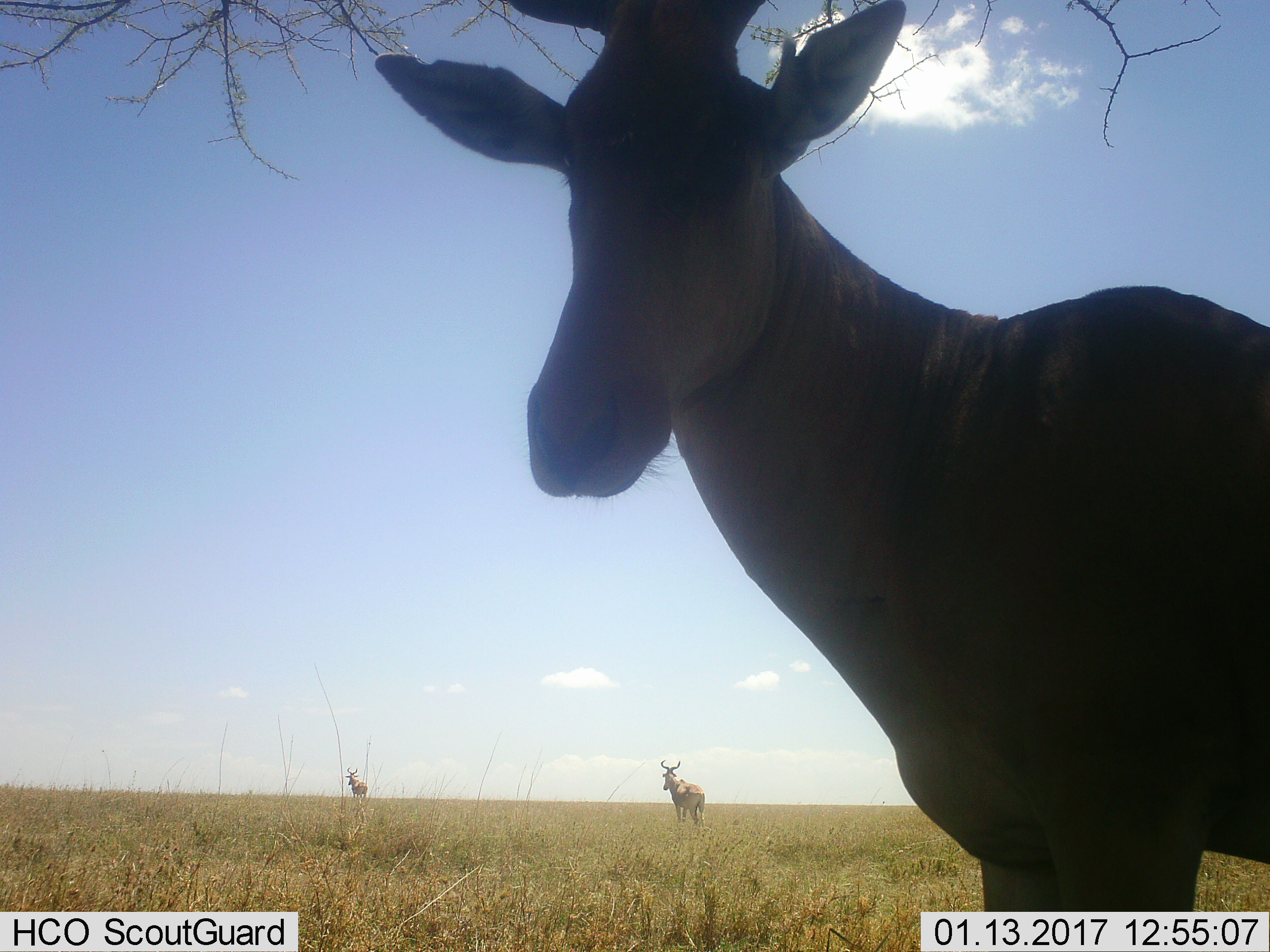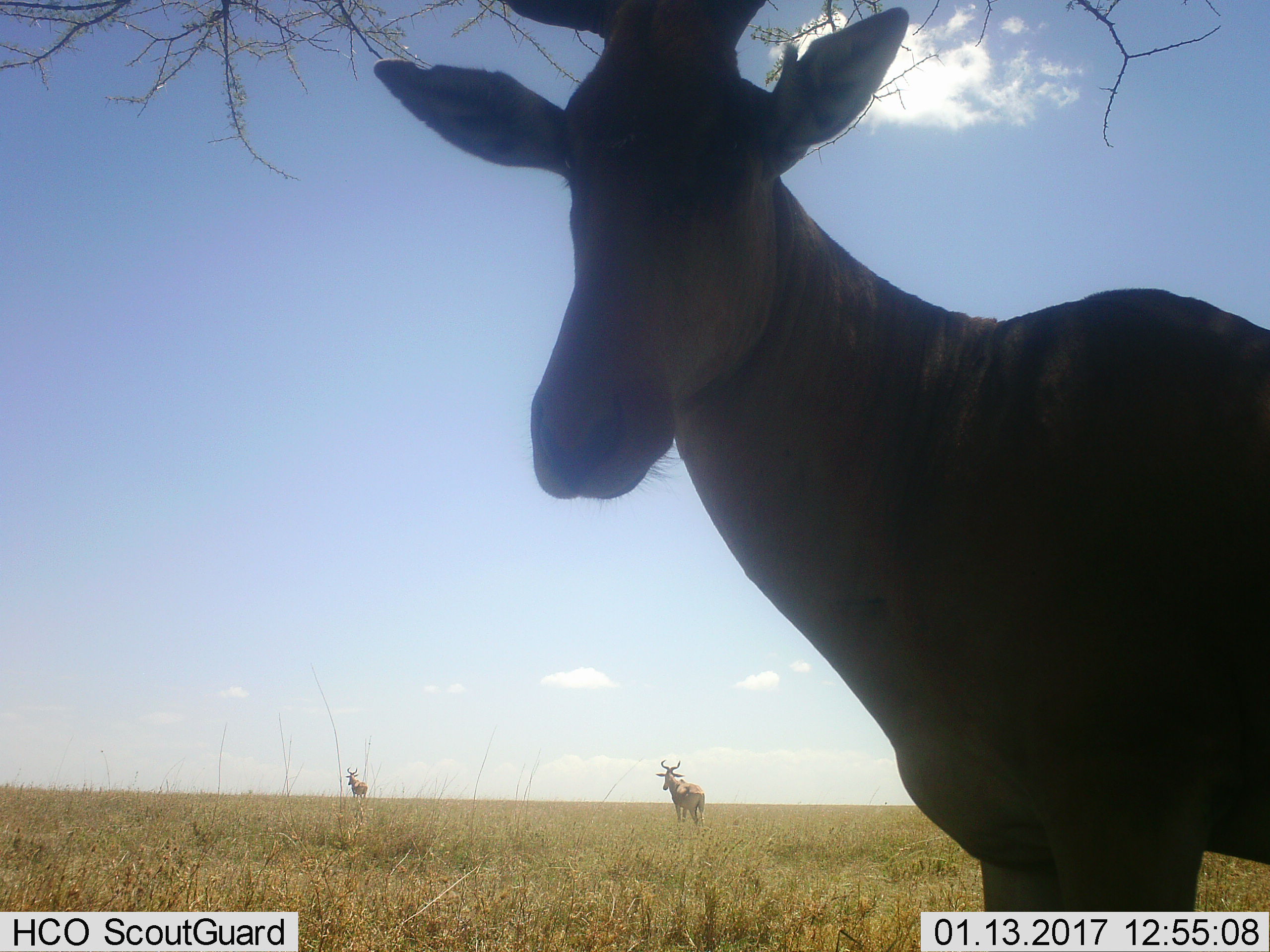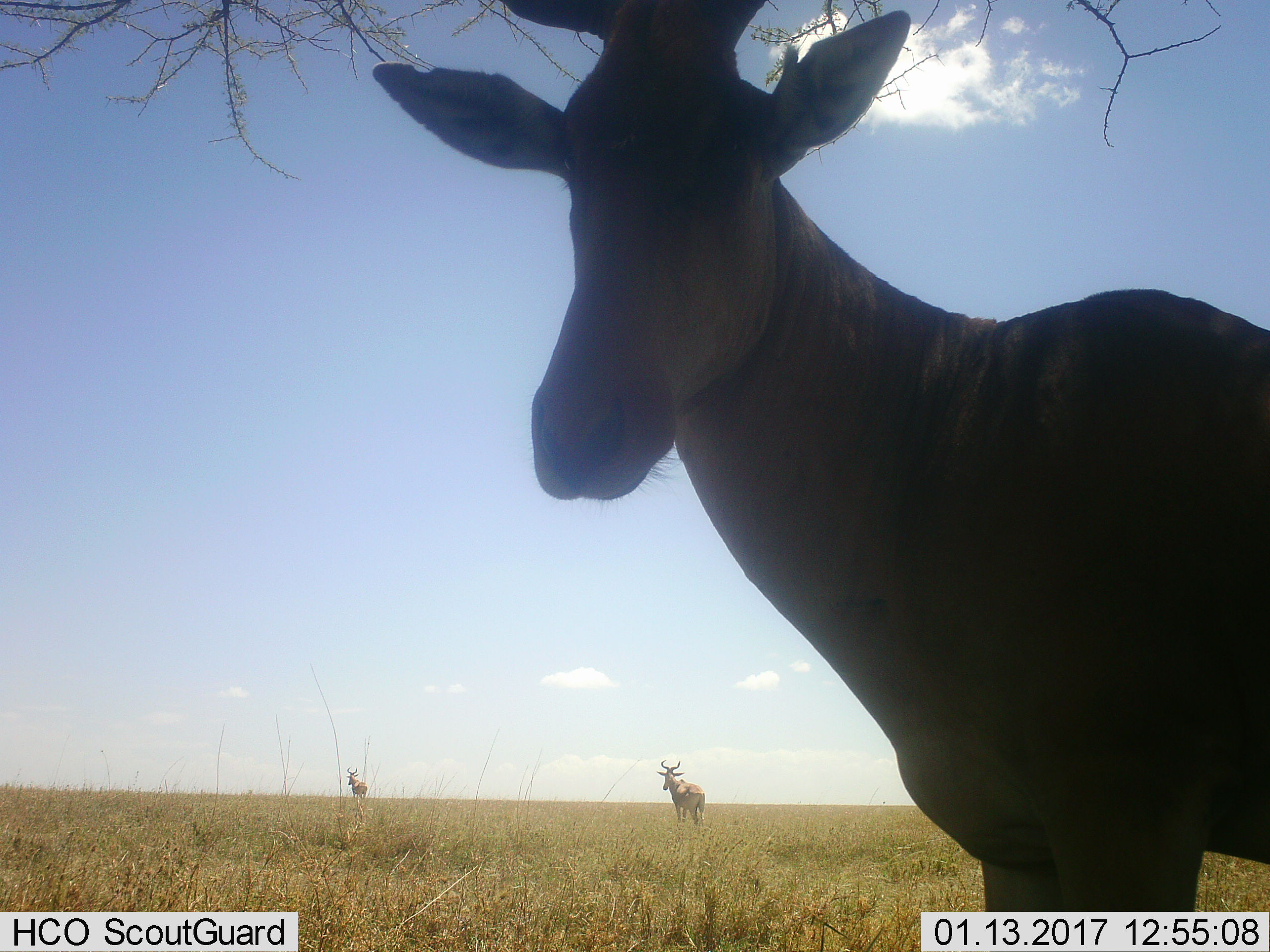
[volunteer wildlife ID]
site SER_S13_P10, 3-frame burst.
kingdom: Animalia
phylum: Chordata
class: Mammalia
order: Artiodactyla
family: Bovidae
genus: Alcelaphus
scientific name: Alcelaphus buselaphus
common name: hartebeest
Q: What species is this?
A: Hartebeest (Alcelaphus buselaphus).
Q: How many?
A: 3.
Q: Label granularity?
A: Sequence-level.